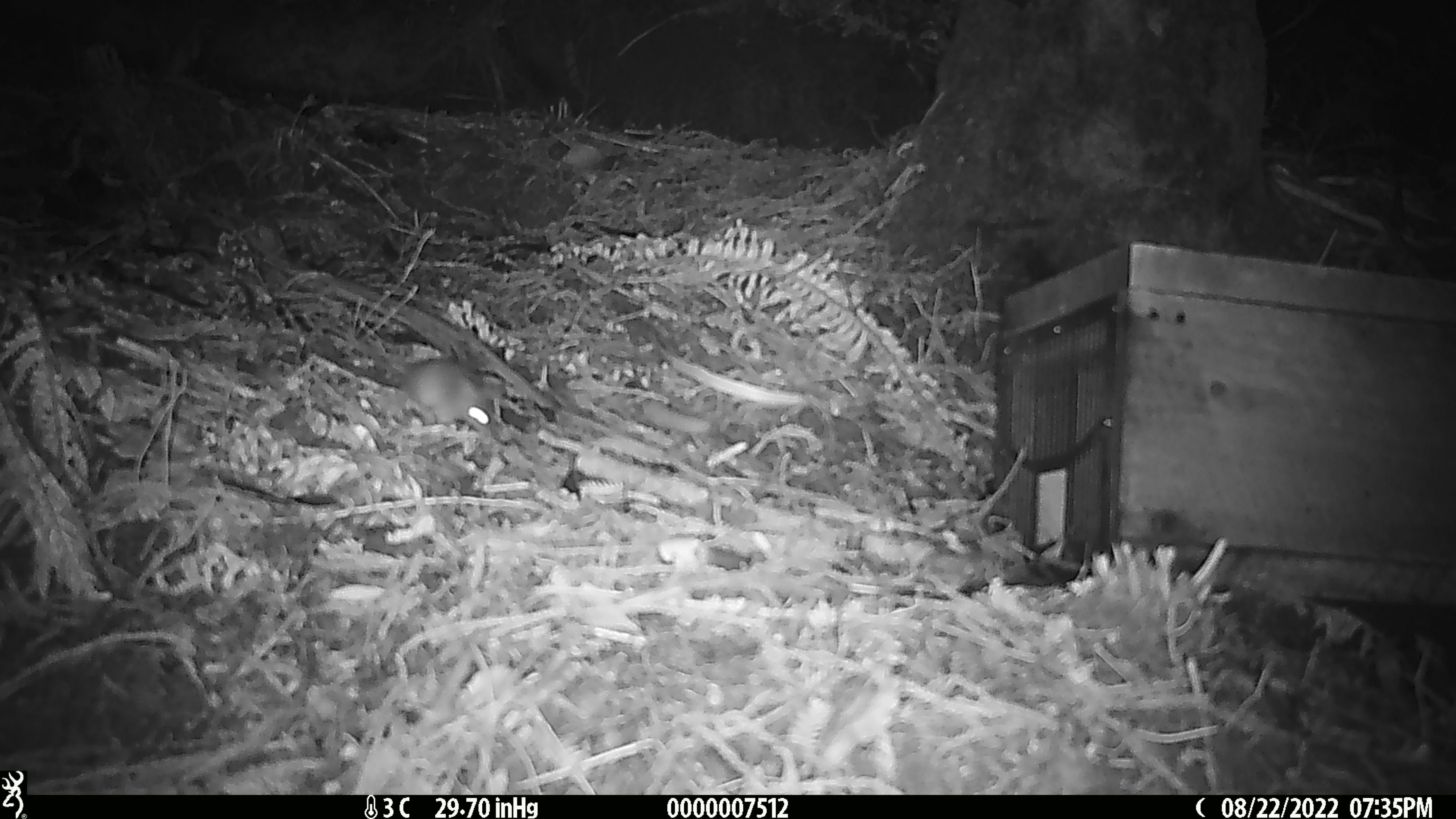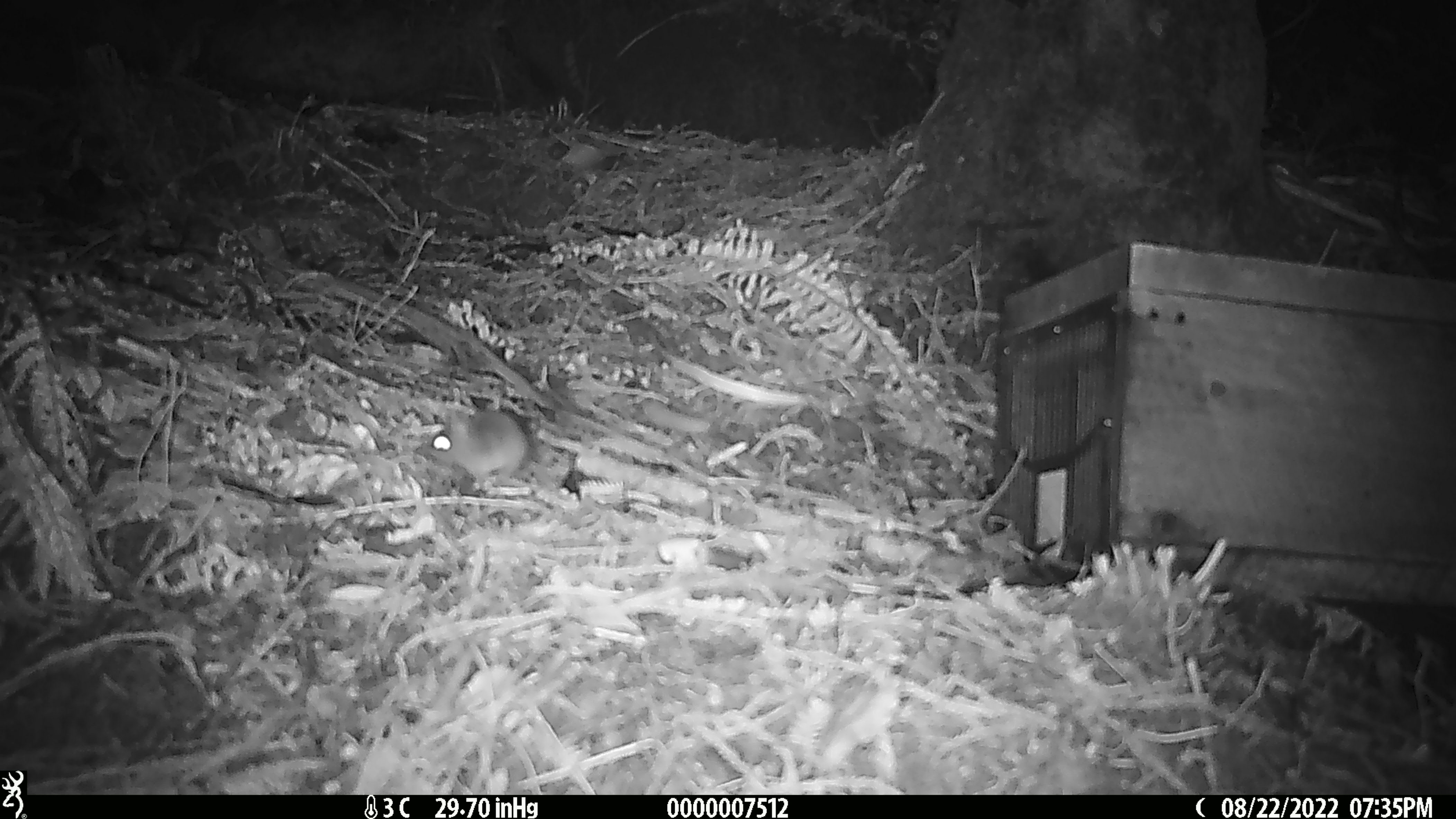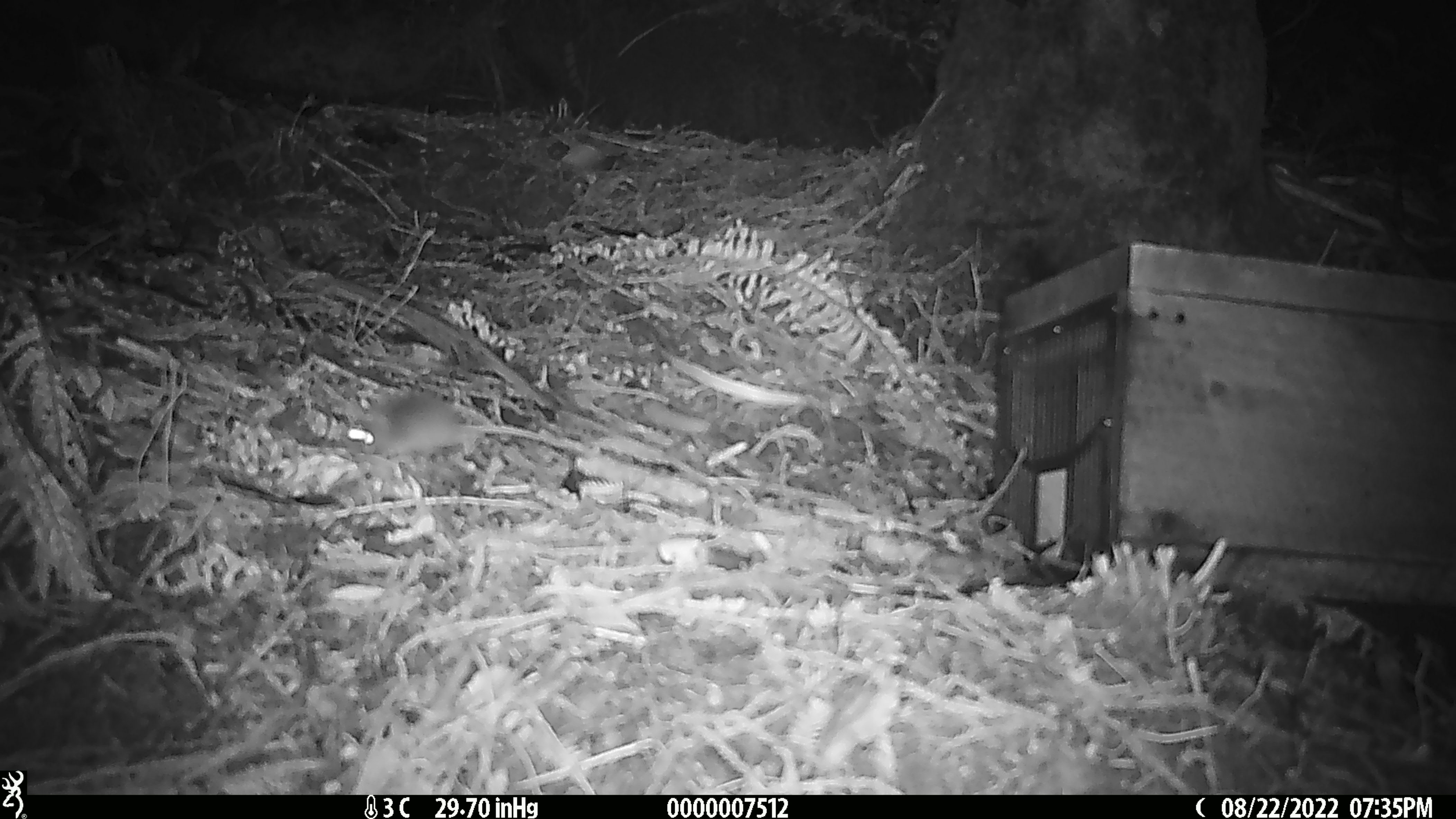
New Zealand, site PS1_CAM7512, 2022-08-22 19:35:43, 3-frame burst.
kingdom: Animalia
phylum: Chordata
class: Mammalia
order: Rodentia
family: Muridae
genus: Mus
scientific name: Mus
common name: mouse